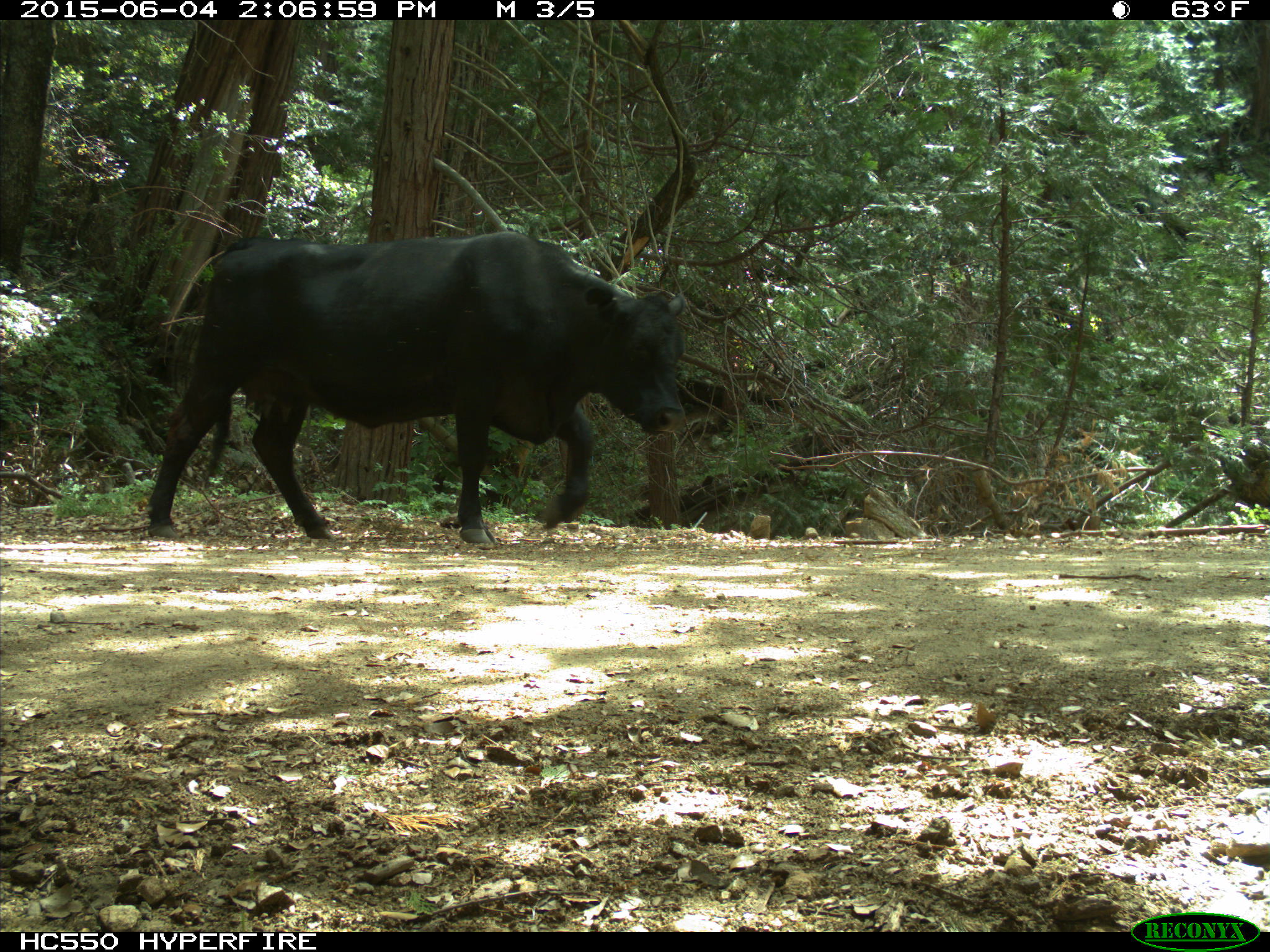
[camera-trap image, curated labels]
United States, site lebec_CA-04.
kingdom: Animalia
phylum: Chordata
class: Mammalia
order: Artiodactyla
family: Bovidae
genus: Bos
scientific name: Bos taurus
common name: domestic cow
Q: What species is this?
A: Bos taurus (domestic cow).